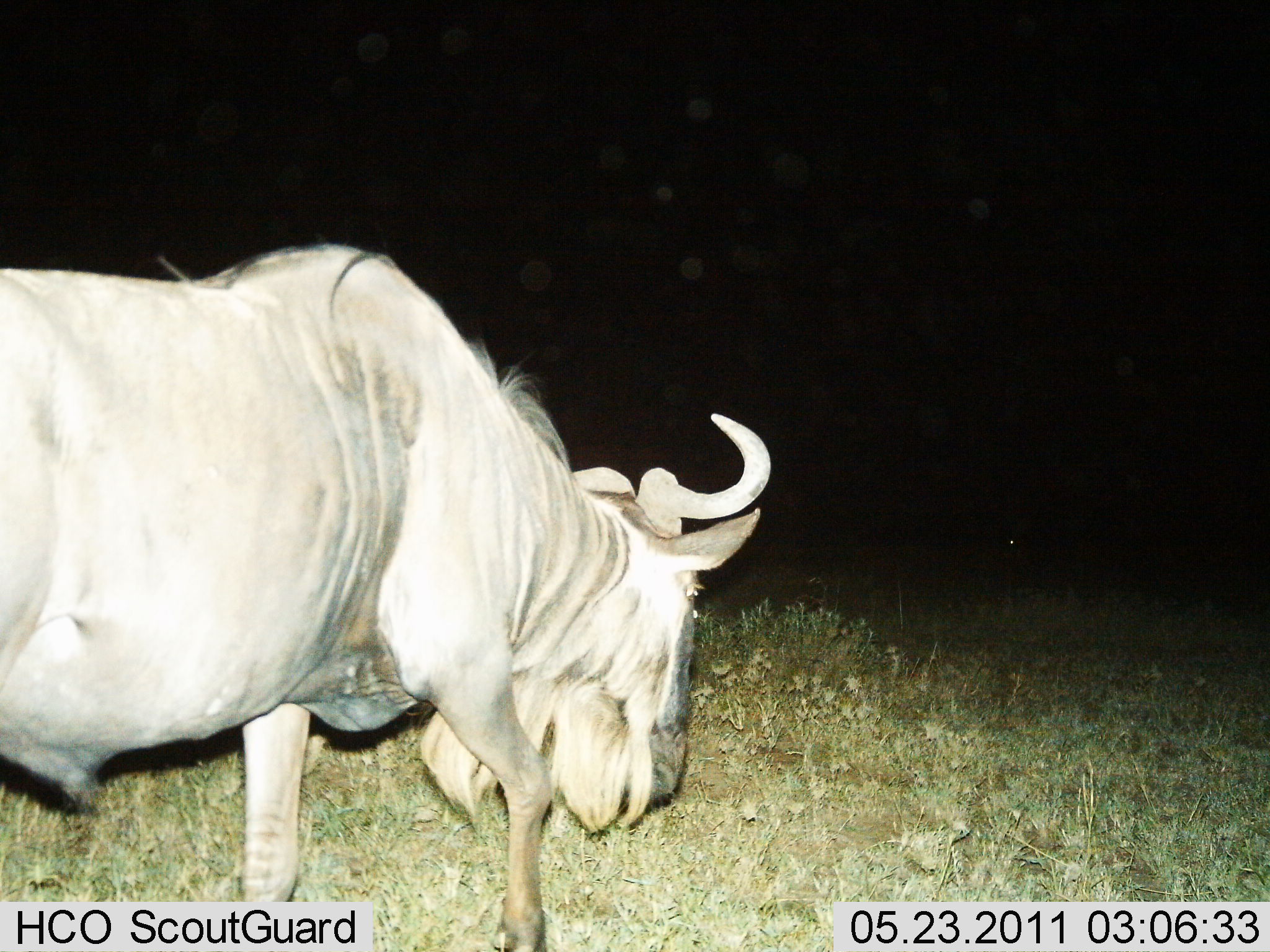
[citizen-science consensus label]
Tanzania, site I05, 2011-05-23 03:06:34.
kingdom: Animalia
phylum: Chordata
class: Mammalia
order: Artiodactyla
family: Bovidae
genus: Connochaetes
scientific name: Connochaetes taurinus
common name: blue wildebeest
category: wildebeest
Wildebeest (blue wildebeest) (Connochaetes taurinus), count 1. Behavior (volunteer vote fractions): standing 31%, resting 8%, moving 54%, interacting 0%. Young present (vote fraction): 0%. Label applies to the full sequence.